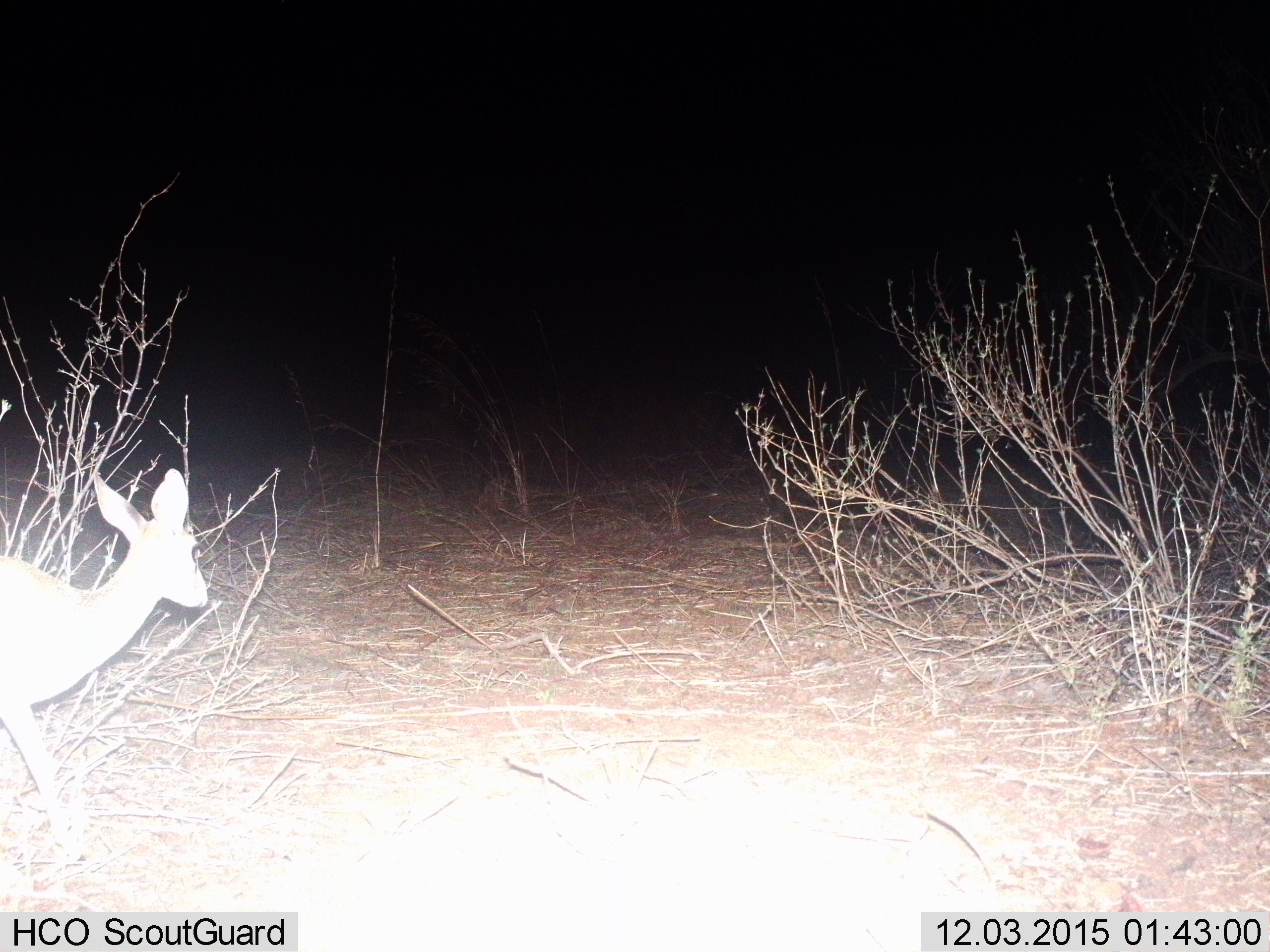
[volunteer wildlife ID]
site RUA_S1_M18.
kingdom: Animalia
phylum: Chordata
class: Mammalia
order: Artiodactyla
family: Bovidae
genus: Madoqua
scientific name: Madoqua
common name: dik-dik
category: dikdik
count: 1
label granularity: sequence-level